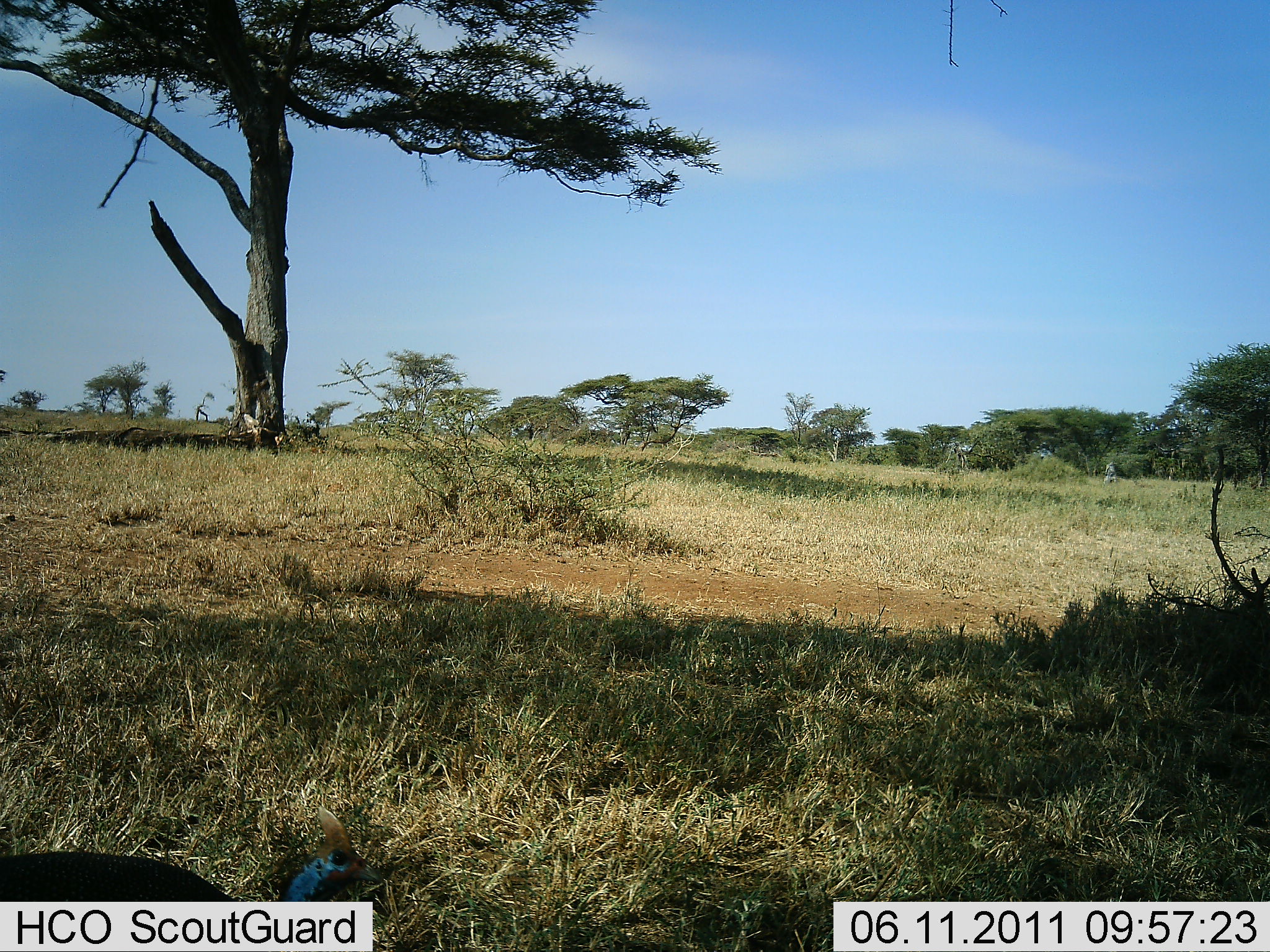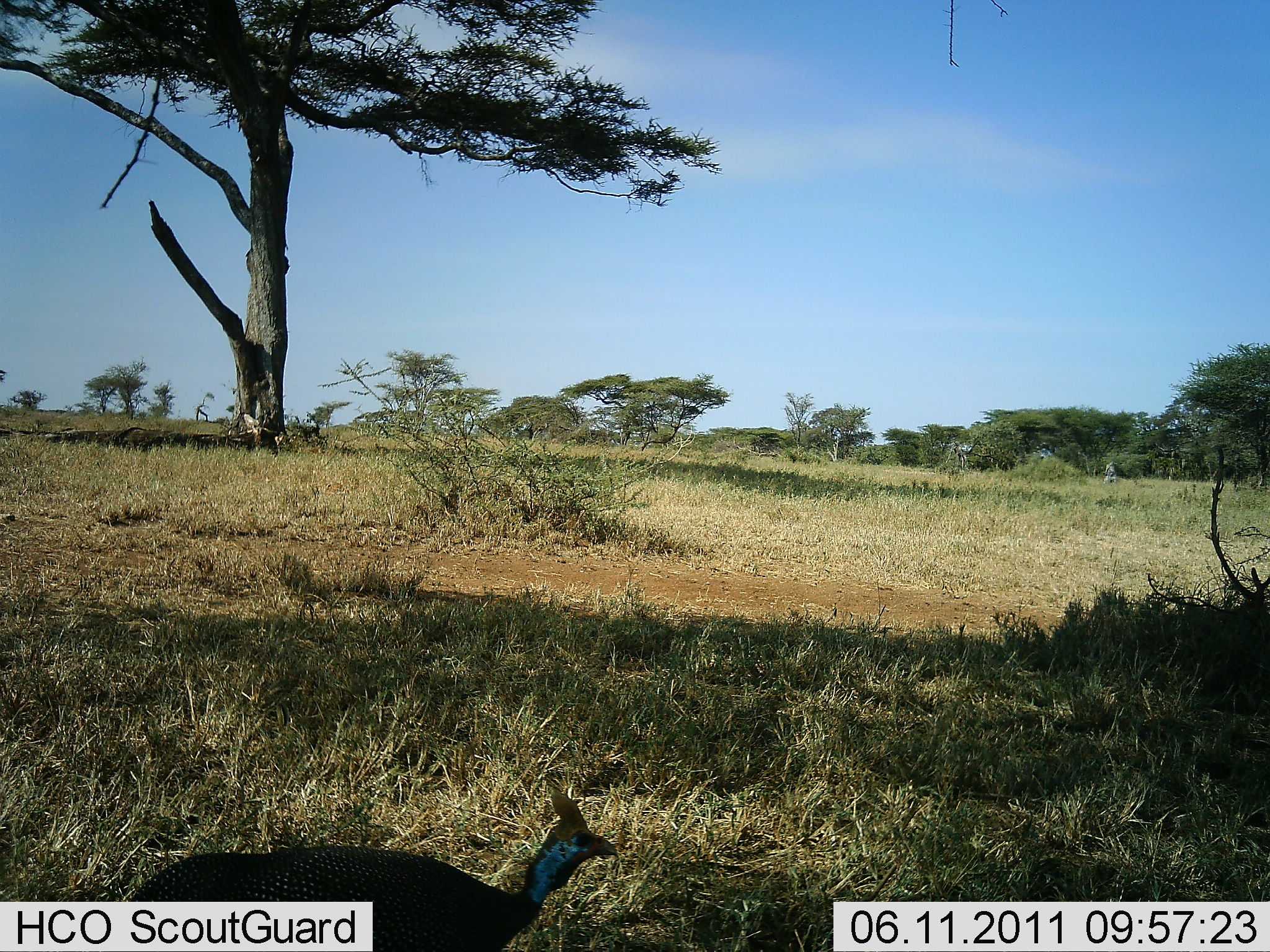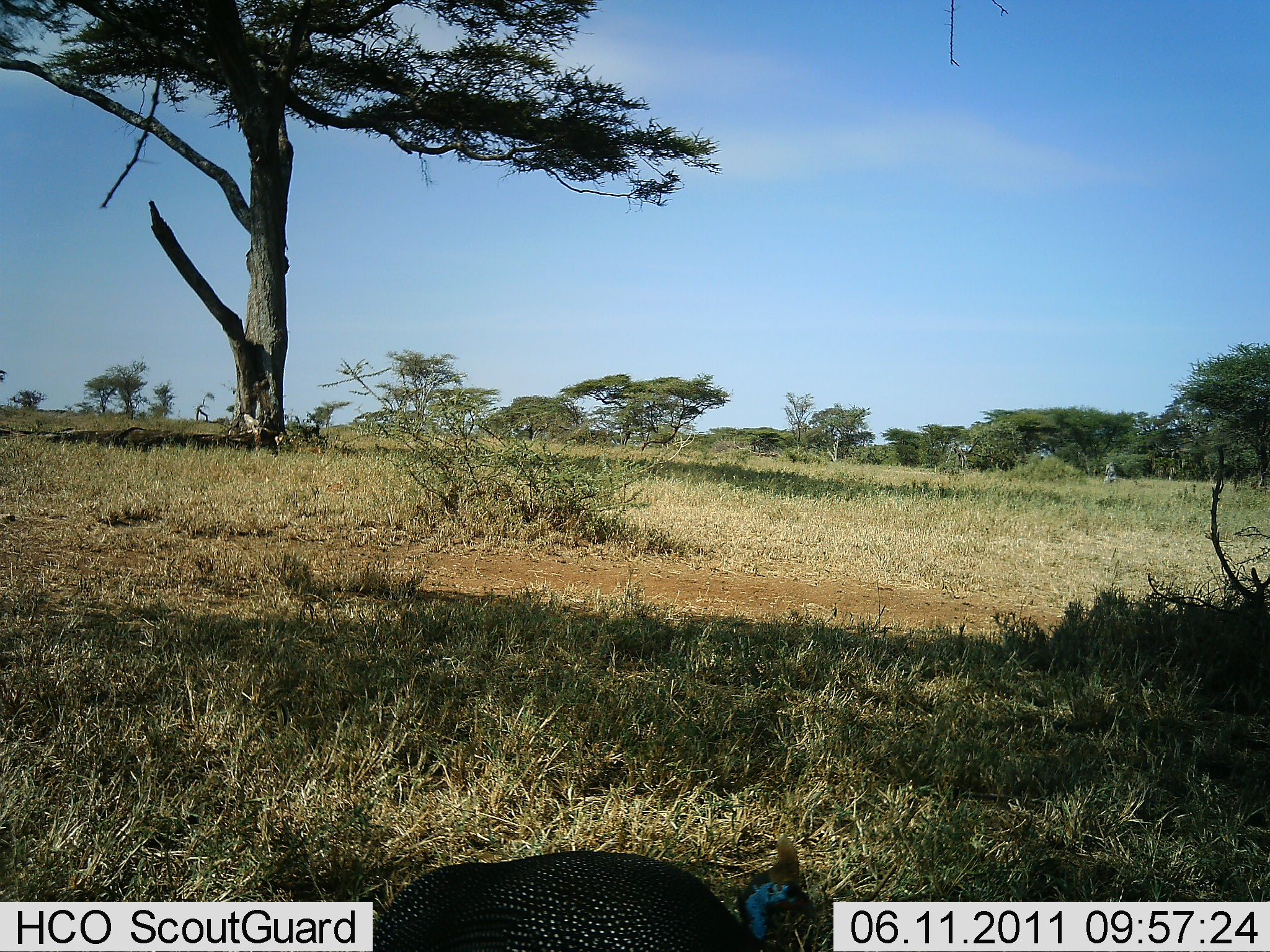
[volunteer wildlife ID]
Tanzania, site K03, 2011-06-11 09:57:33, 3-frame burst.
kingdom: Animalia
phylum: Chordata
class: Aves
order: Galliformes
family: Numididae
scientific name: Numididae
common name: guinea fowl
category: guineafowl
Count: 1.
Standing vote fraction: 0%.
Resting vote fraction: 0%.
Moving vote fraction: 100%.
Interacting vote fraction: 0%.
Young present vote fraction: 0%.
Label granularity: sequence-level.